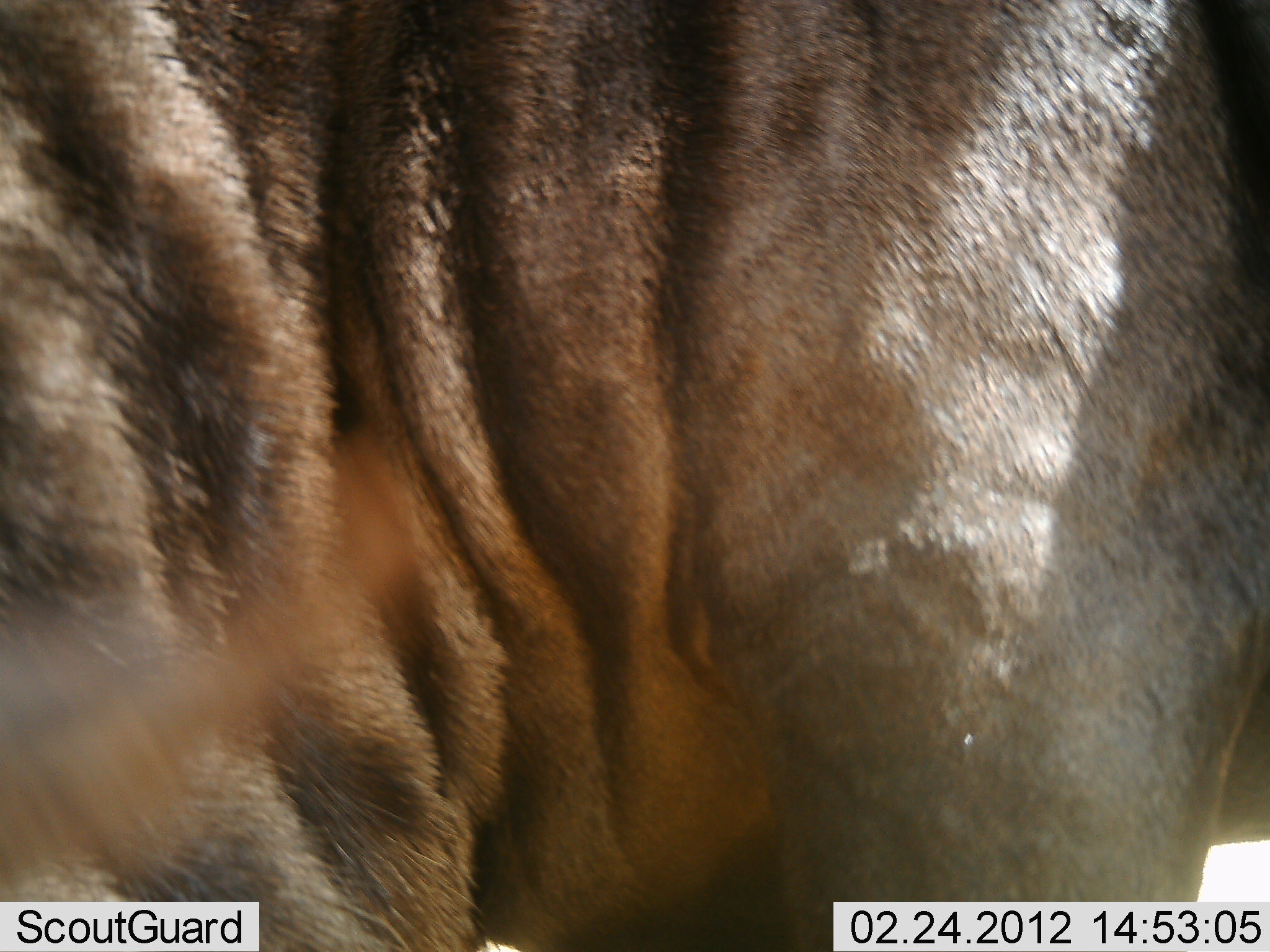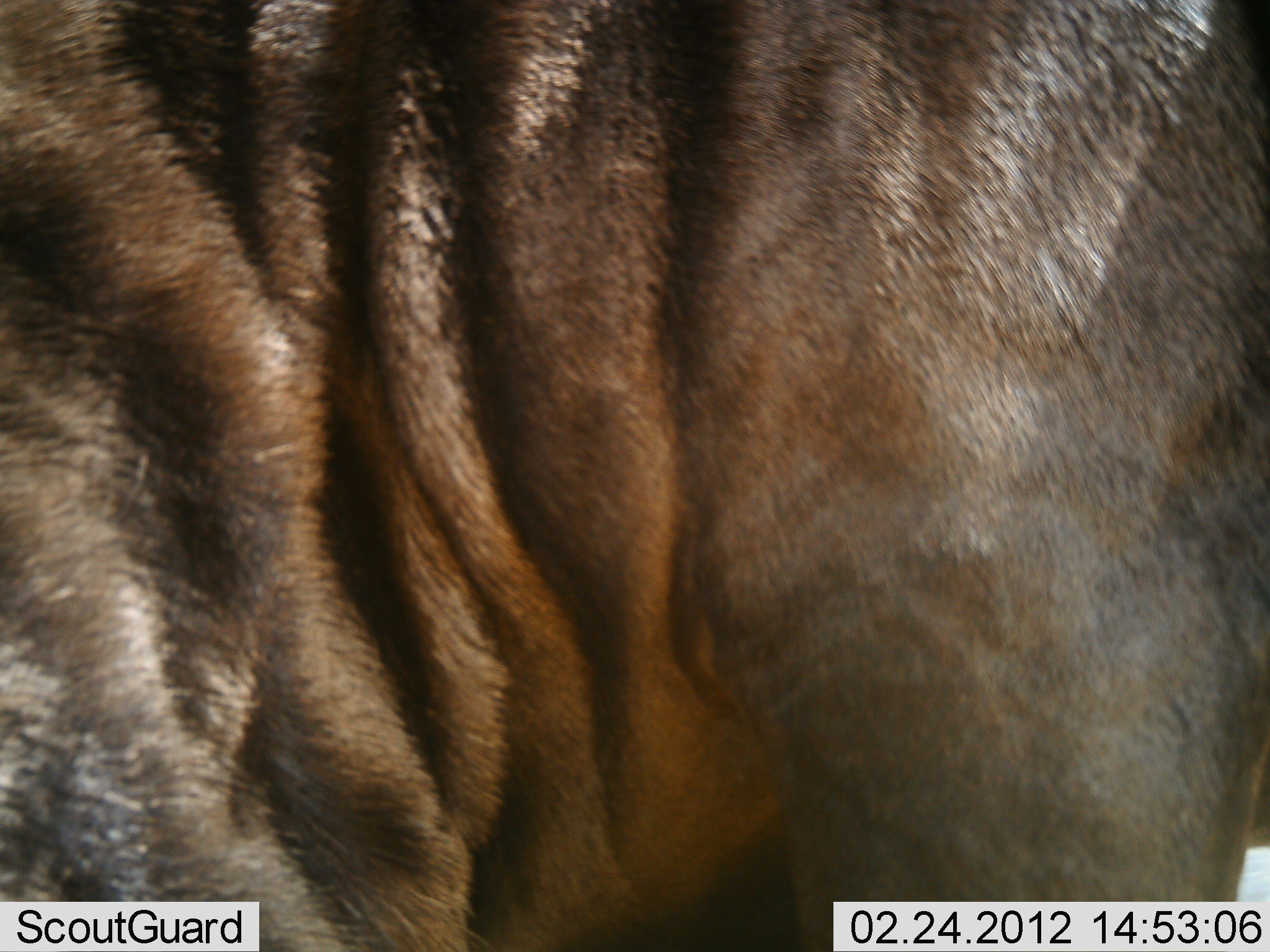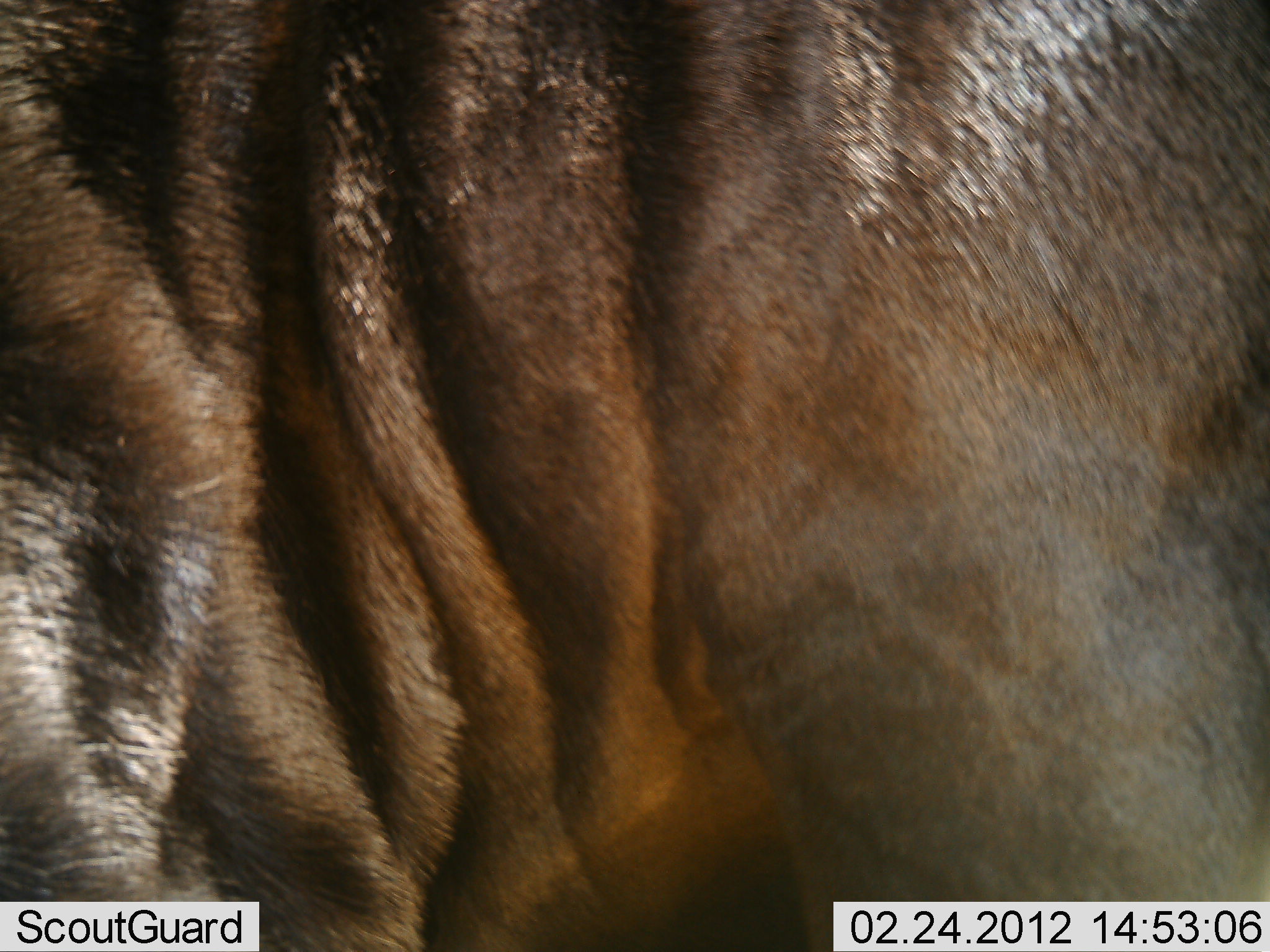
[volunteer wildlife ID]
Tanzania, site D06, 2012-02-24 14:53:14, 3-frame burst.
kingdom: Animalia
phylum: Chordata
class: Mammalia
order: Artiodactyla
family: Bovidae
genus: Connochaetes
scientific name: Connochaetes taurinus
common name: blue wildebeest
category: wildebeest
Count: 1.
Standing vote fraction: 95%.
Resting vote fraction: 0%.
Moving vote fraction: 5%.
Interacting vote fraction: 0%.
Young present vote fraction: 0%.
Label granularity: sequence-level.